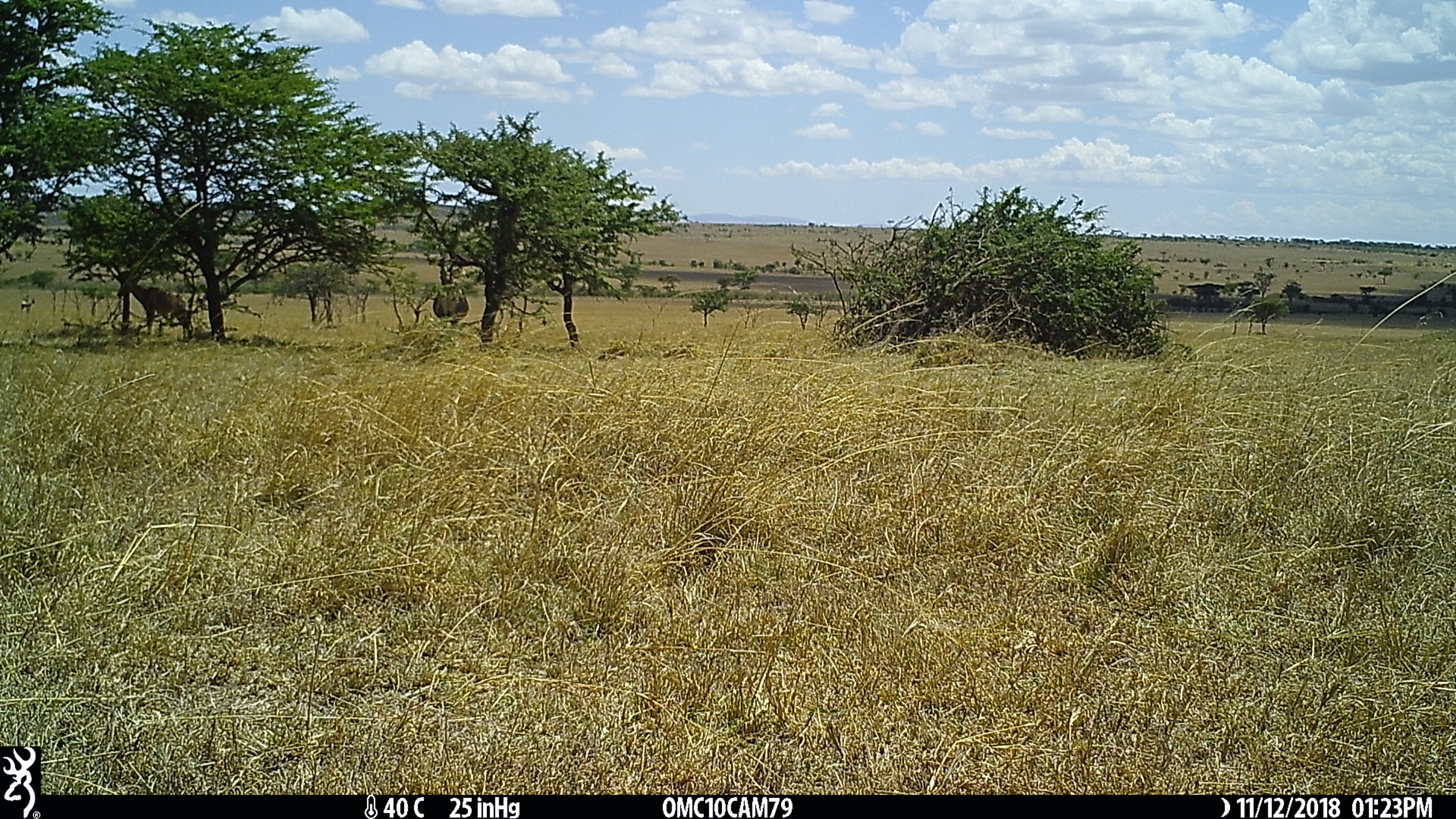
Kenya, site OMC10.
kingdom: Animalia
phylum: Chordata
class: Mammalia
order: Artiodactyla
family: Bovidae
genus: Damaliscus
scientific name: Damaliscus lunatus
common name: topi